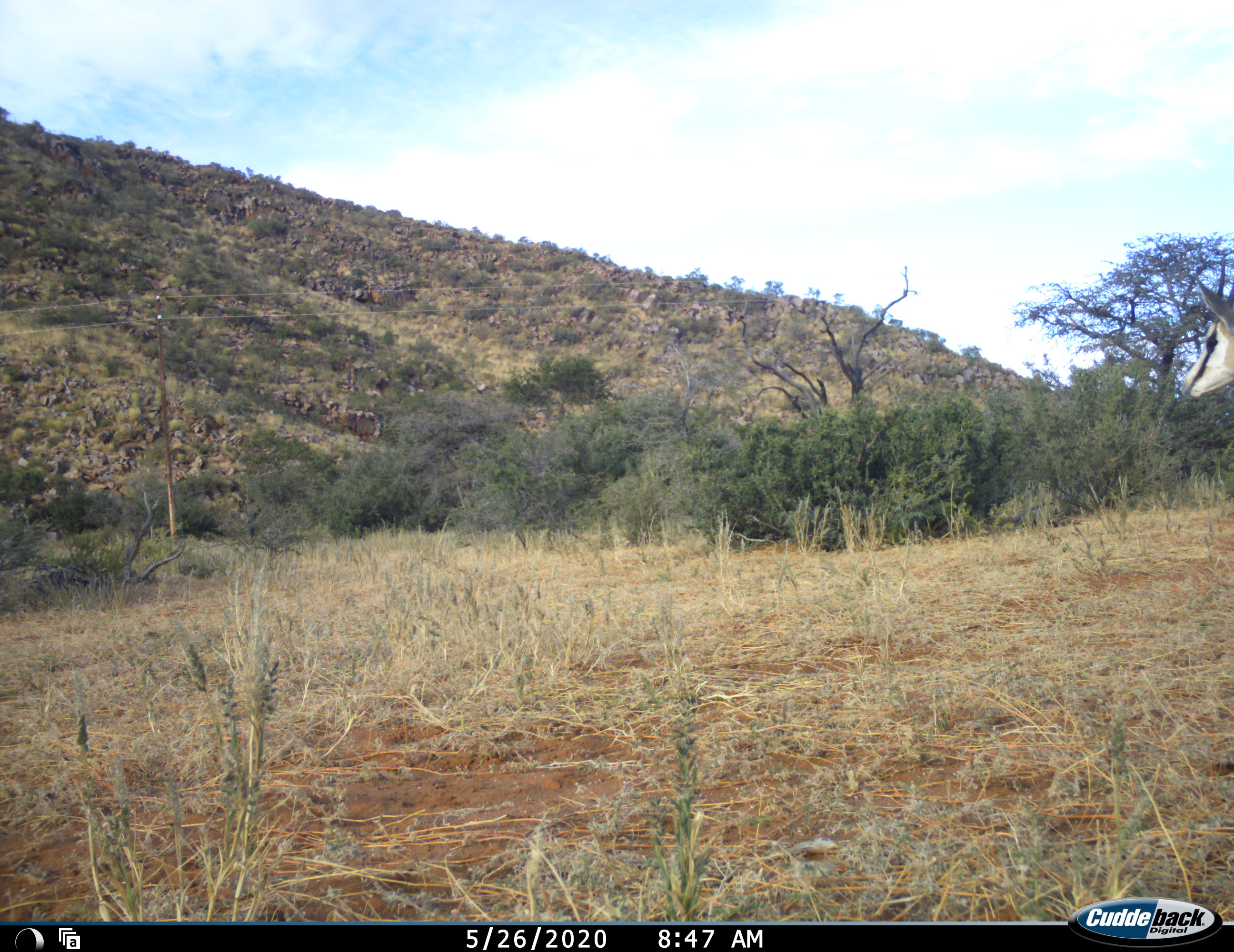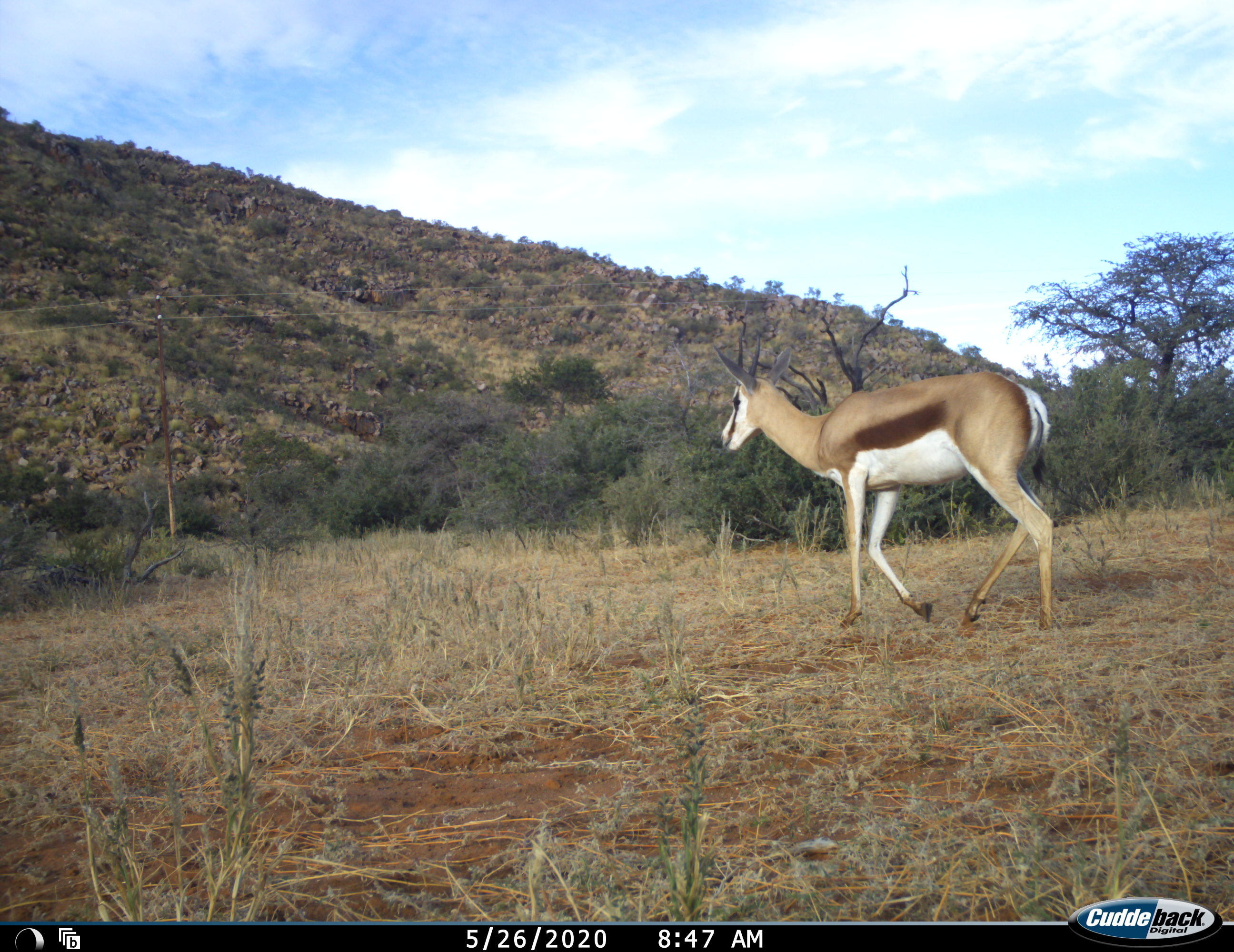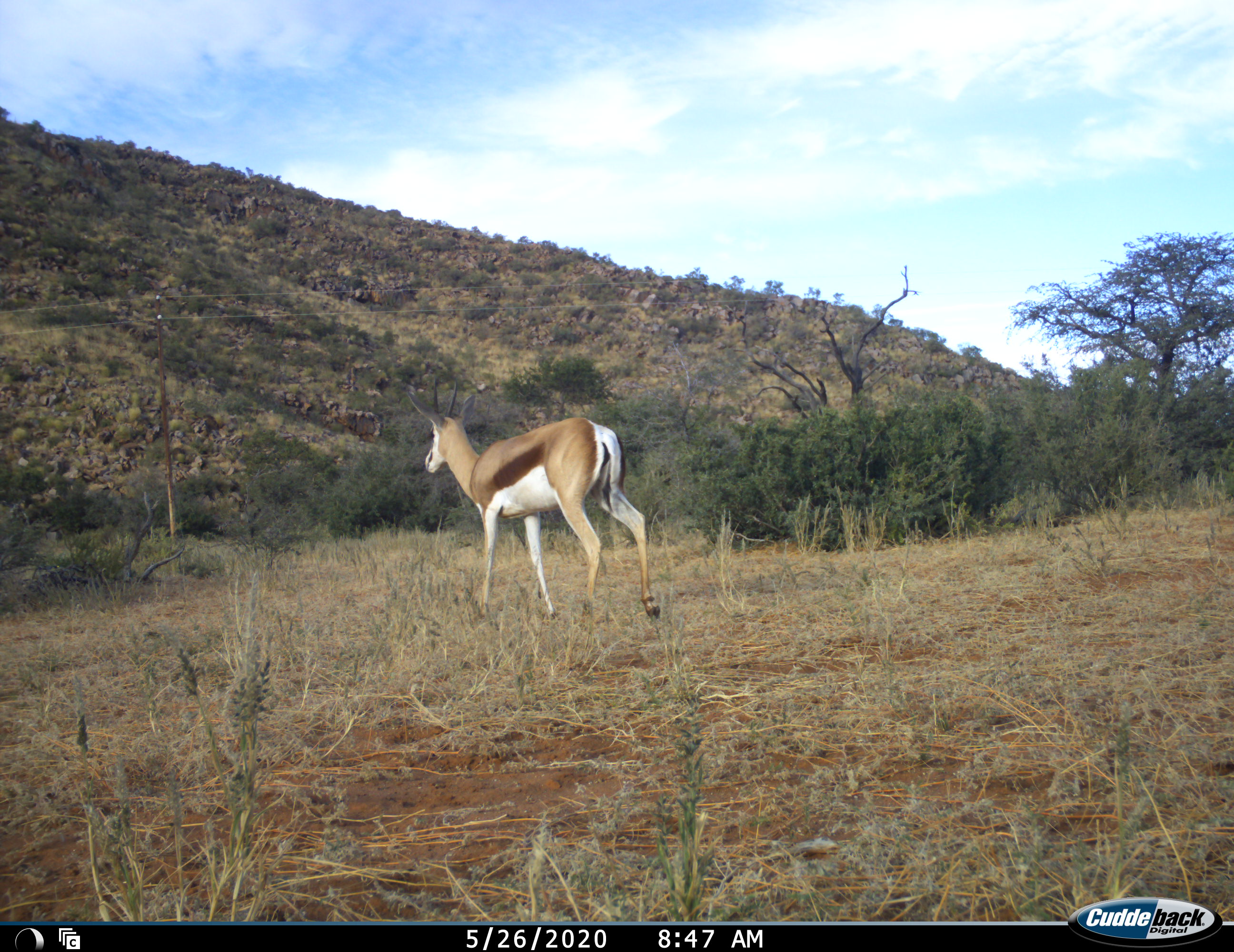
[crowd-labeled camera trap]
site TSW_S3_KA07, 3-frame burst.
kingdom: Animalia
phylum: Chordata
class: Mammalia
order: Artiodactyla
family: Bovidae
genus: Antidorcas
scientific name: Antidorcas marsupialis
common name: springbok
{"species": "springbok (Antidorcas marsupialis)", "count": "1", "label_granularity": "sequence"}